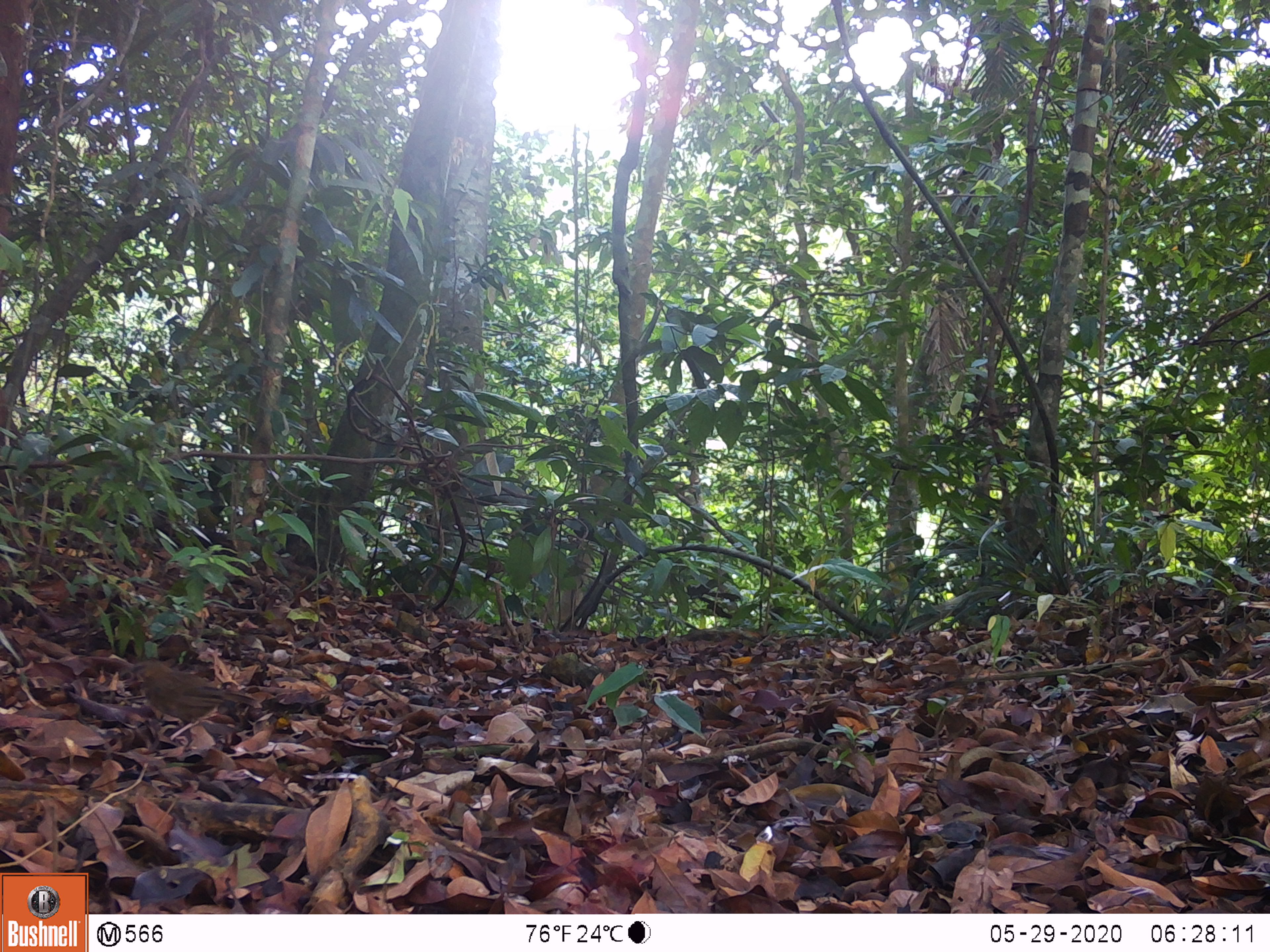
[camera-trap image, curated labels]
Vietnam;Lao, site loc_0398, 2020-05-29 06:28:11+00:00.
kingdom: Animalia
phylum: Chordata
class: Aves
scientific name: Aves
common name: bird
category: unidentified bird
Unidentified bird (bird) (Aves). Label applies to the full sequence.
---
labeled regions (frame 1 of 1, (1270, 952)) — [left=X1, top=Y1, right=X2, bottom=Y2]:
unidentified bird: [left=129, top=657, right=255, bottom=741]